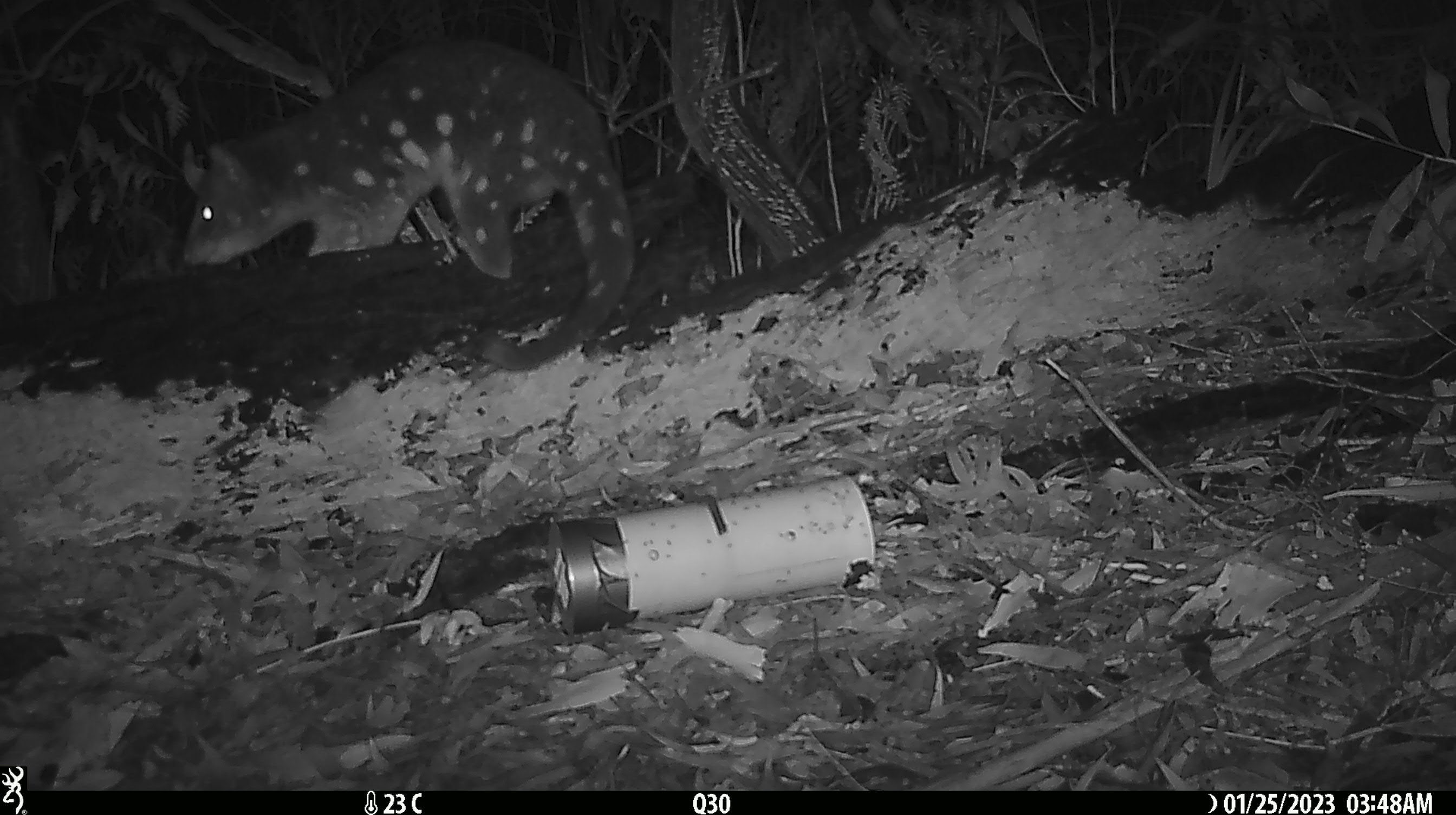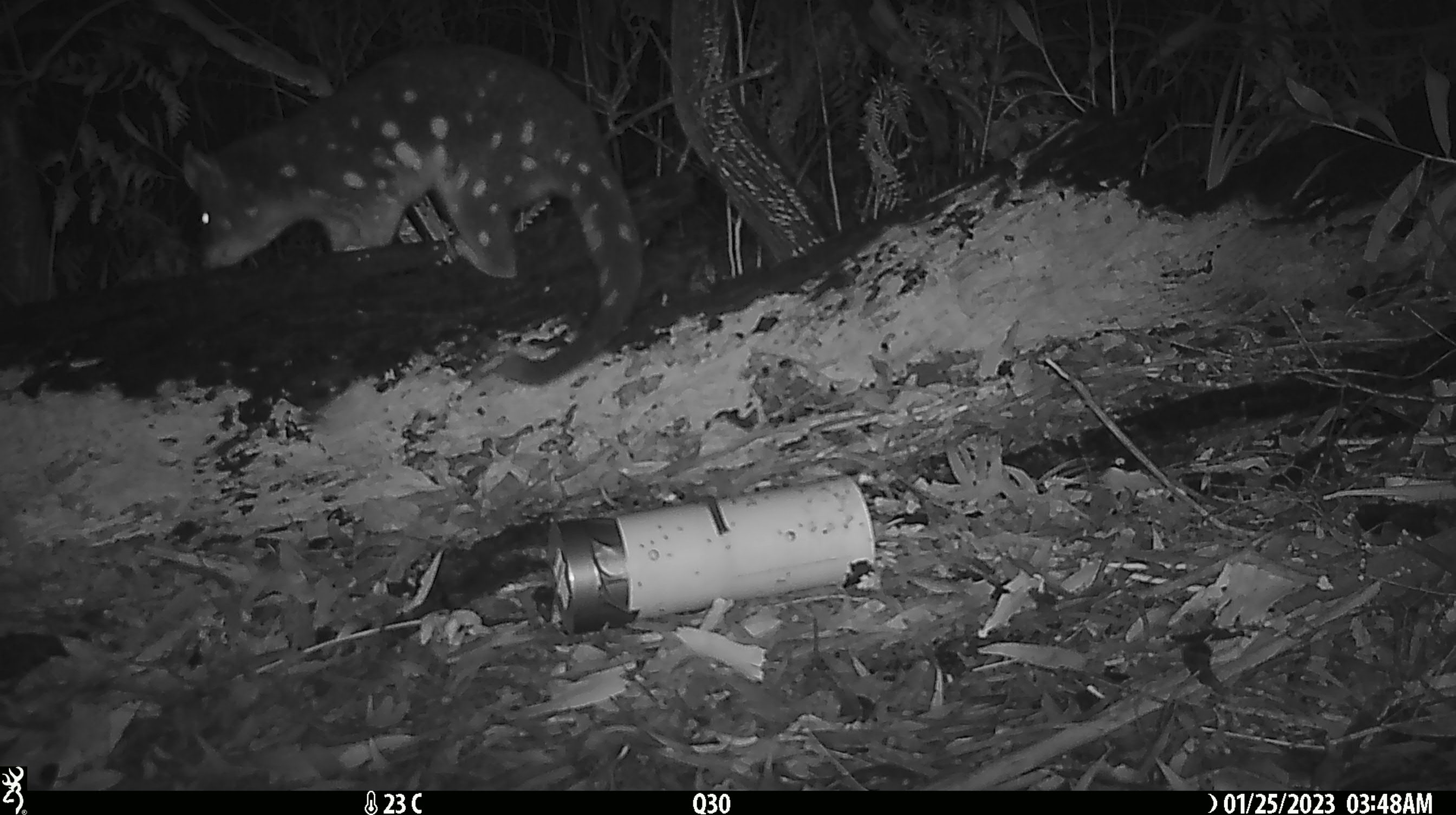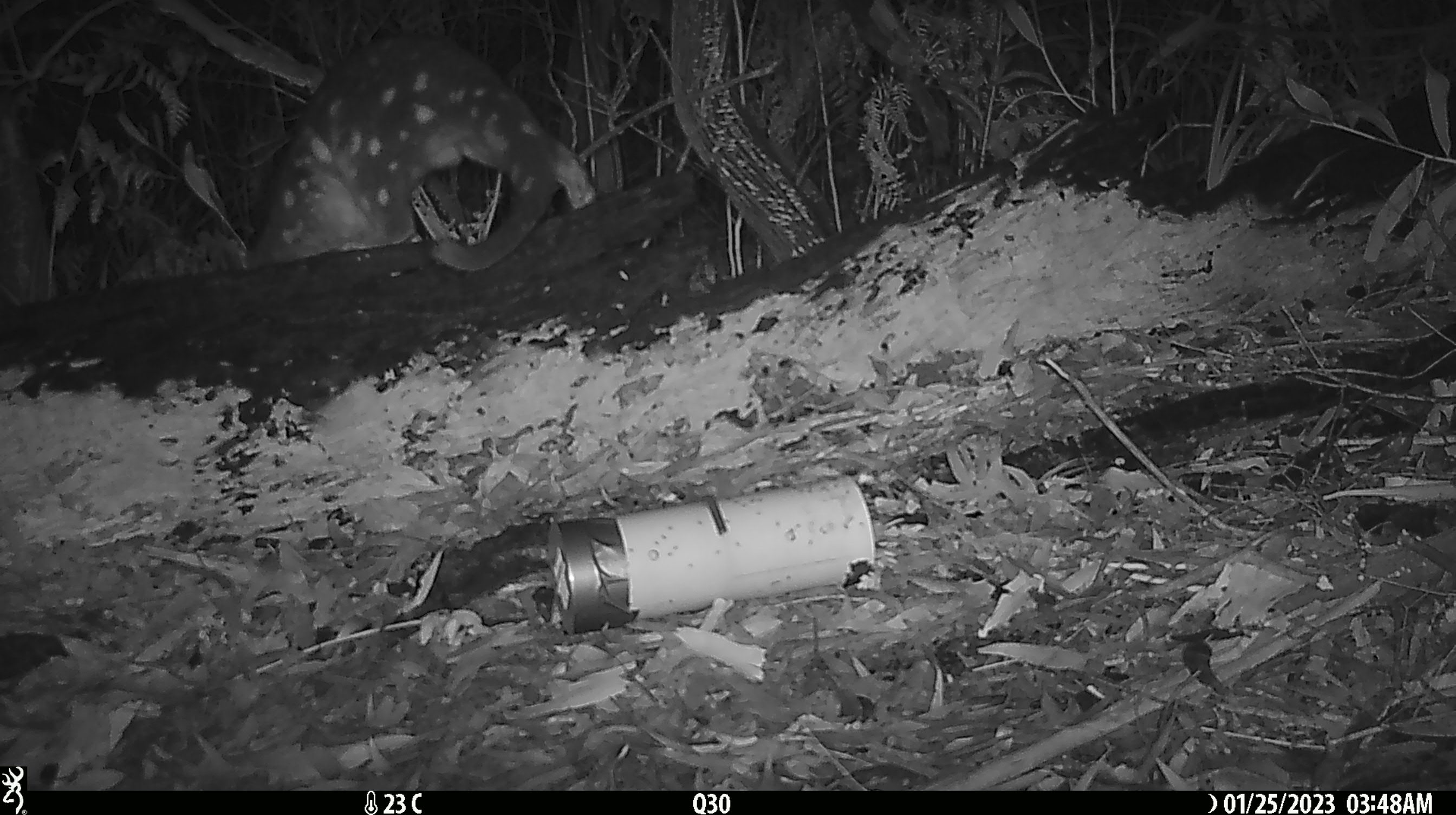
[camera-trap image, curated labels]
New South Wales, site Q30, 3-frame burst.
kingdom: Animalia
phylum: Chordata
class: Mammalia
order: Dasyuromorphia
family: Dasyuridae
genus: Dasyurus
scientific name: Dasyurus maculatus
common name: spotted-tailed quoll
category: quoll